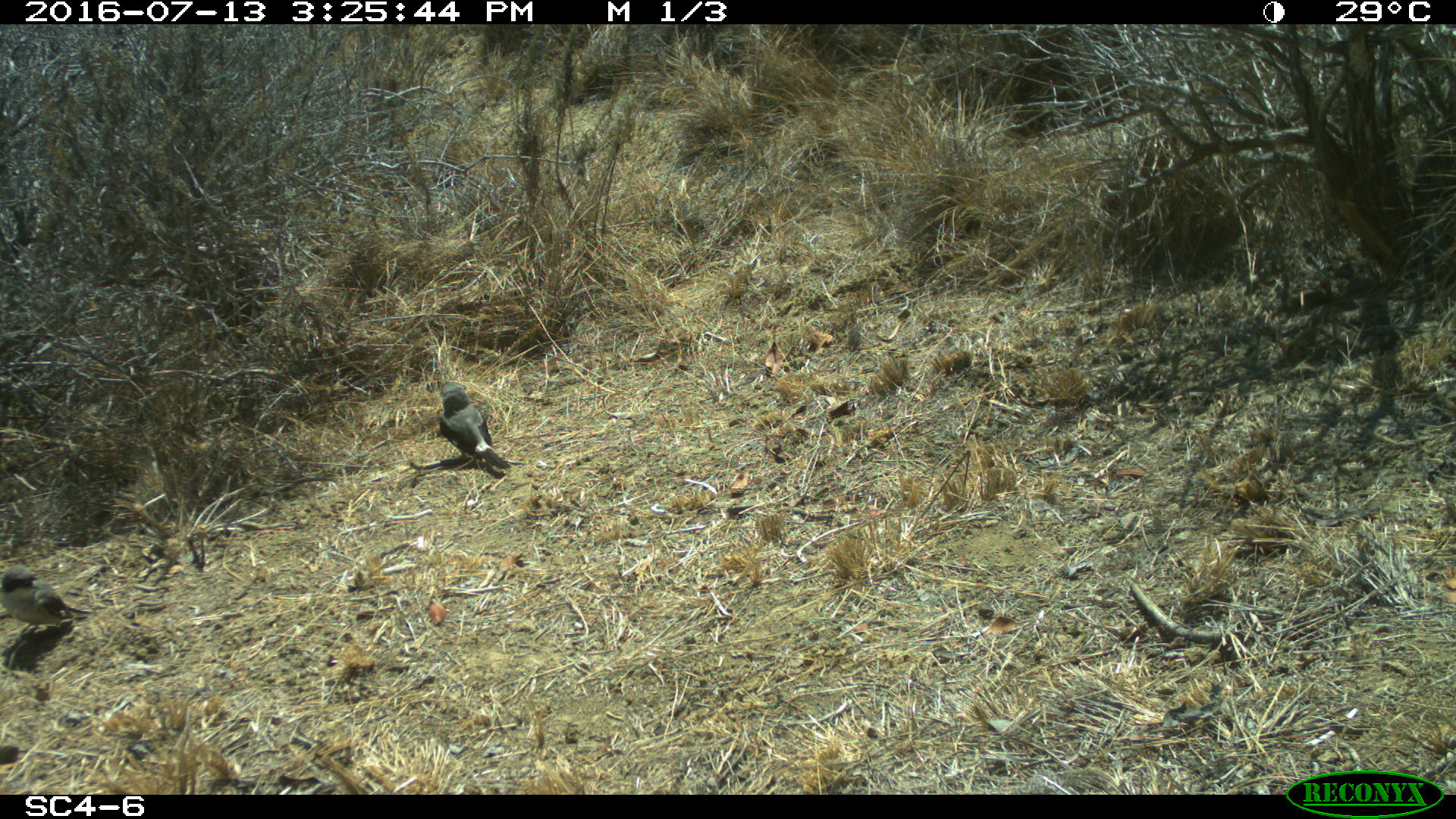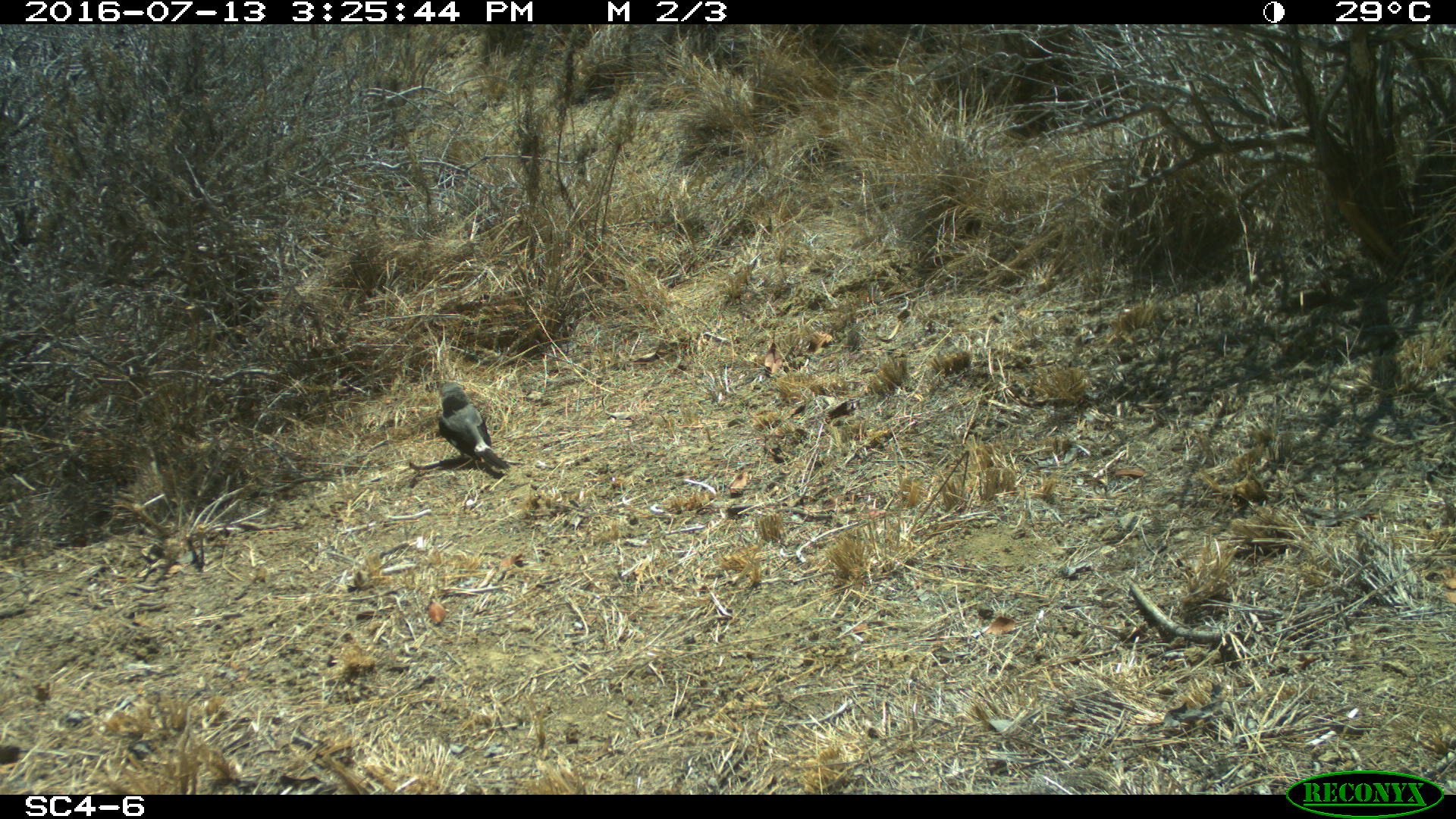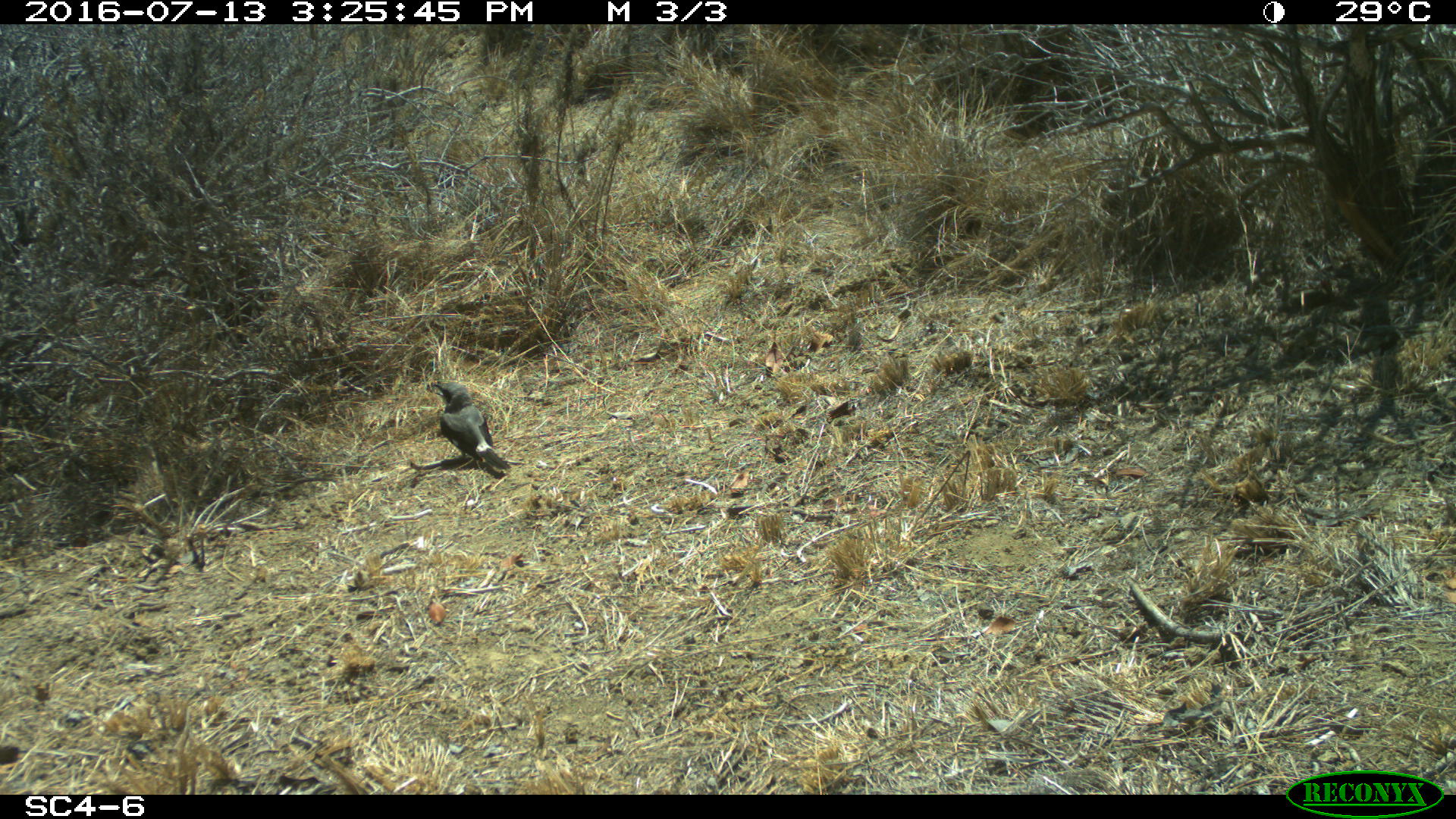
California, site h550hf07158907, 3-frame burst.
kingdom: Animalia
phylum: Chordata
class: Aves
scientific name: Aves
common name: bird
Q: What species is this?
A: Bird (Aves).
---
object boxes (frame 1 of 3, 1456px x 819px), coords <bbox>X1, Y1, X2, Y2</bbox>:
bird: <bbox>0, 562, 97, 640</bbox>; <bbox>437, 381, 510, 471</bbox>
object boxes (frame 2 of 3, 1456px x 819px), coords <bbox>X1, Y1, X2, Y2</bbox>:
bird: <bbox>438, 380, 510, 472</bbox>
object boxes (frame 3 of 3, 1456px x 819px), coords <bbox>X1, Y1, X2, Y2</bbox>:
bird: <bbox>431, 382, 510, 472</bbox>